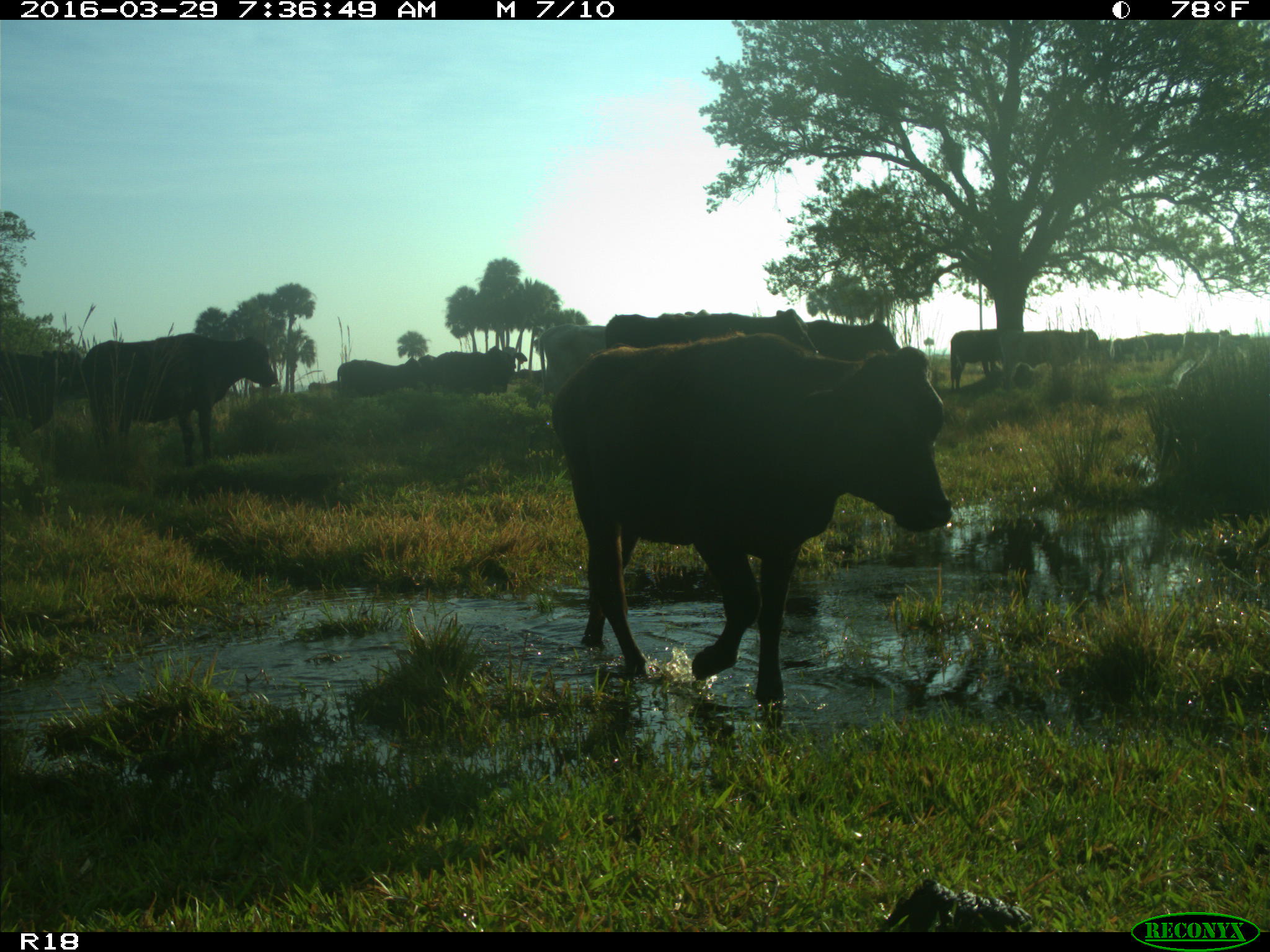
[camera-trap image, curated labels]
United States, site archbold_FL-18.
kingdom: Animalia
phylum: Chordata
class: Mammalia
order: Artiodactyla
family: Bovidae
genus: Bos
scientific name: Bos taurus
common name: domestic cow